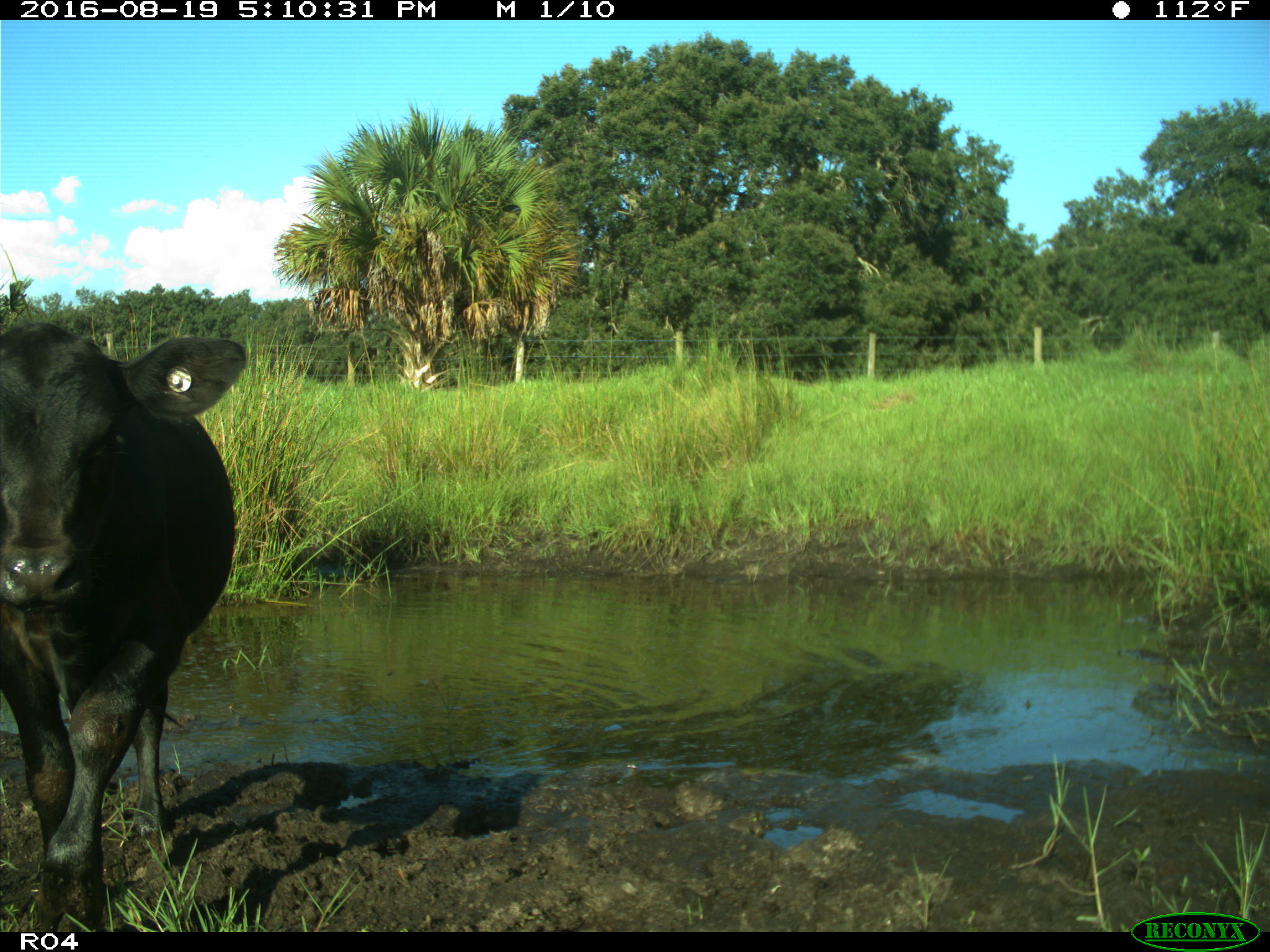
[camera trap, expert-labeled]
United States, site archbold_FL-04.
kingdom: Animalia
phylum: Chordata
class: Mammalia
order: Artiodactyla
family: Bovidae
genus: Bos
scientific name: Bos taurus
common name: domestic cow